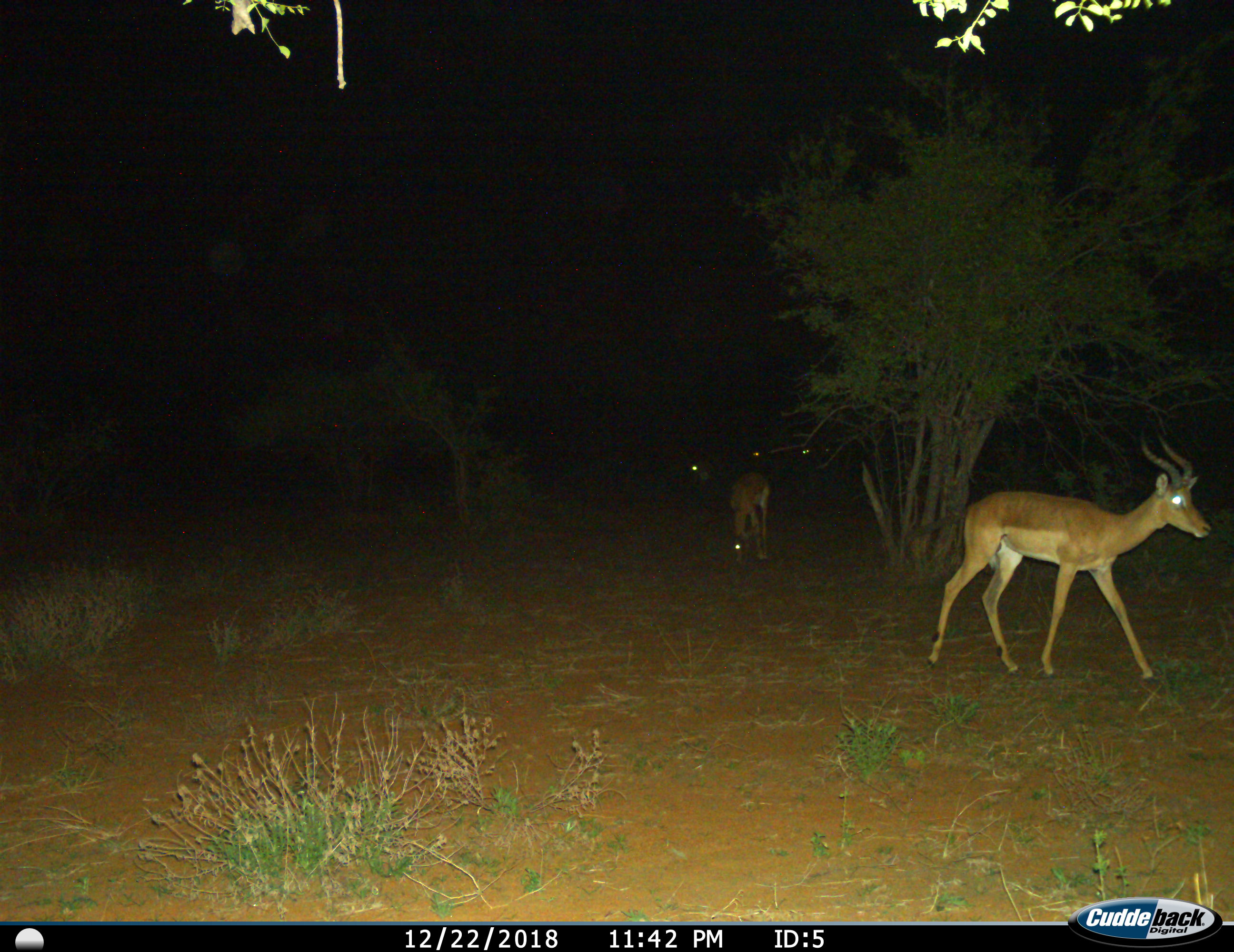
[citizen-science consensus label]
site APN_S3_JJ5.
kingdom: Animalia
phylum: Chordata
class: Mammalia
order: Artiodactyla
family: Bovidae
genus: Aepyceros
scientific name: Aepyceros melampus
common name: impala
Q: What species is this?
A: Impala (Aepyceros melampus).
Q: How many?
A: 5.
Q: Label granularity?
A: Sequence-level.